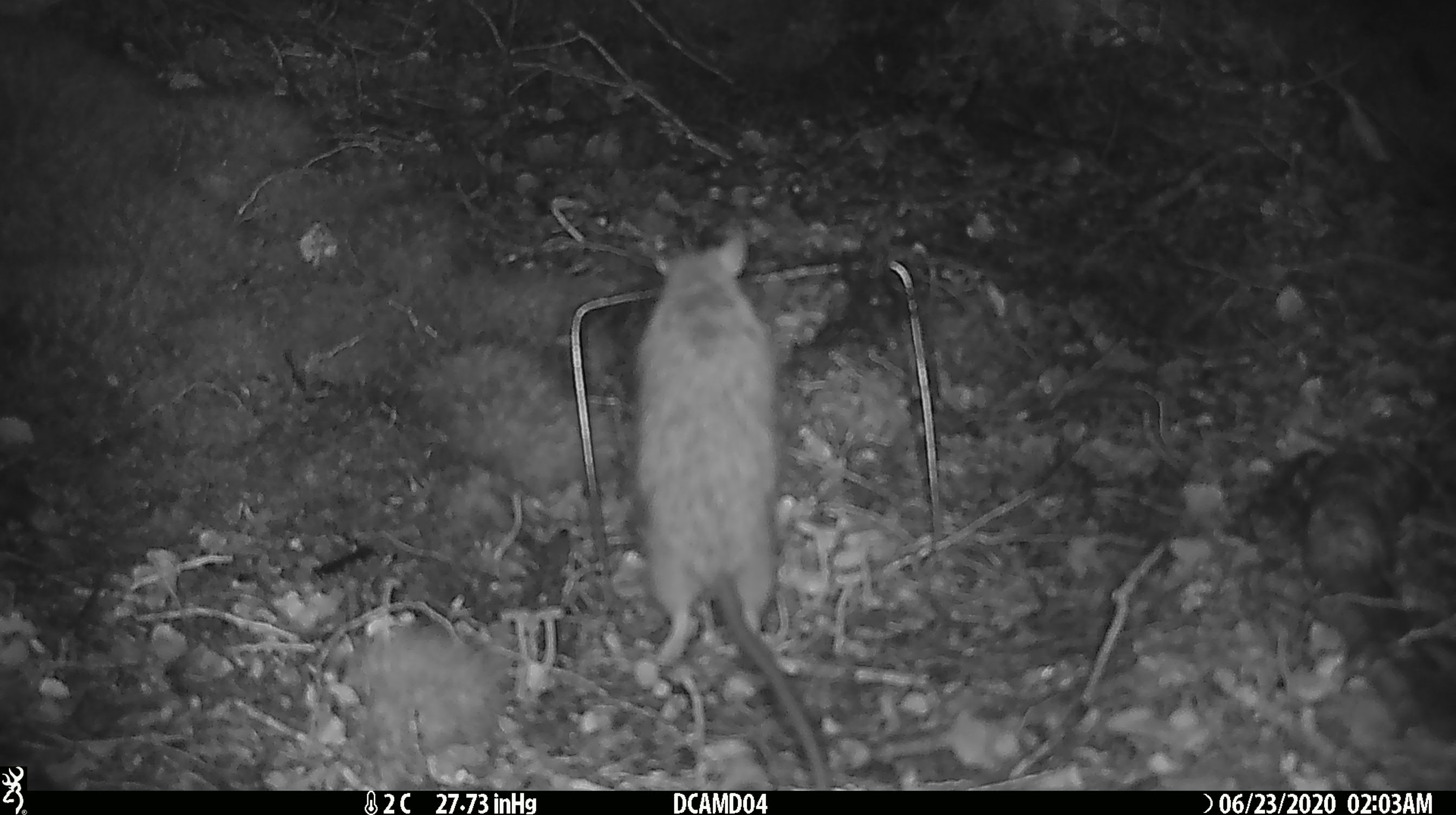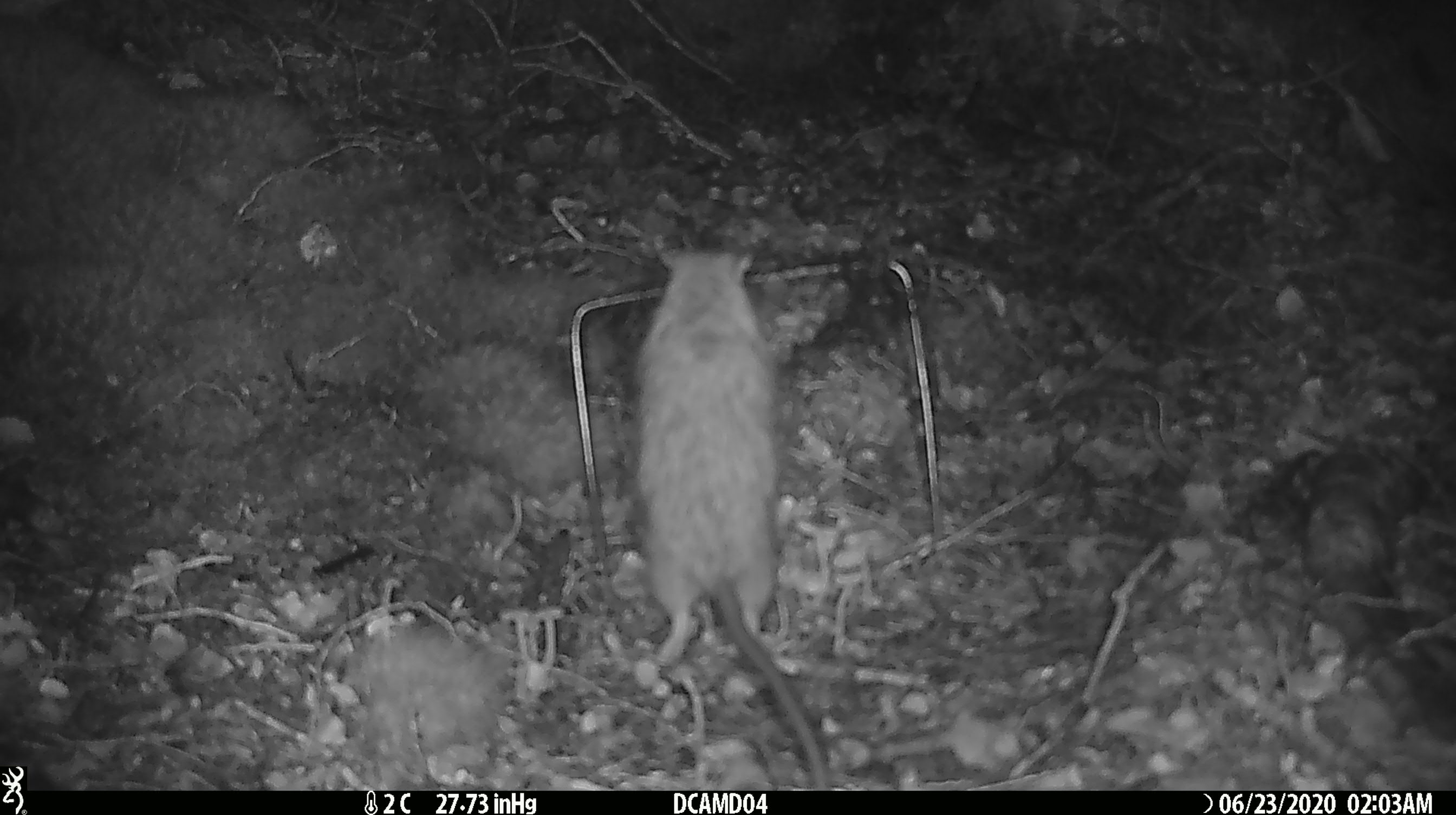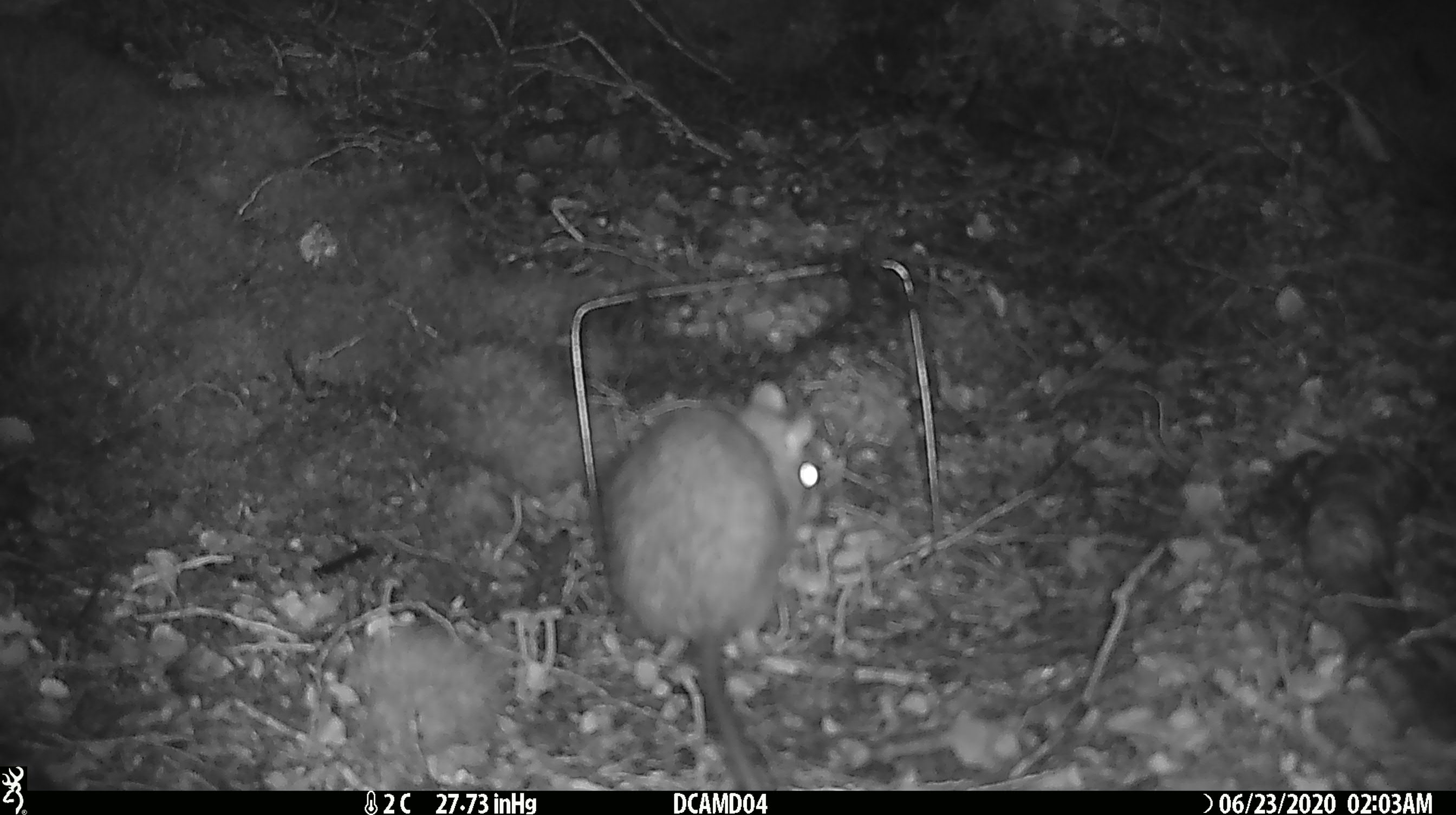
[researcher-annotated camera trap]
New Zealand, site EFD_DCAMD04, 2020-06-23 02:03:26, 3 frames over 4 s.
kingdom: Animalia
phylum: Chordata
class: Mammalia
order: Rodentia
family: Muridae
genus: Rattus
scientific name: Rattus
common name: rat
Rat (Rattus).